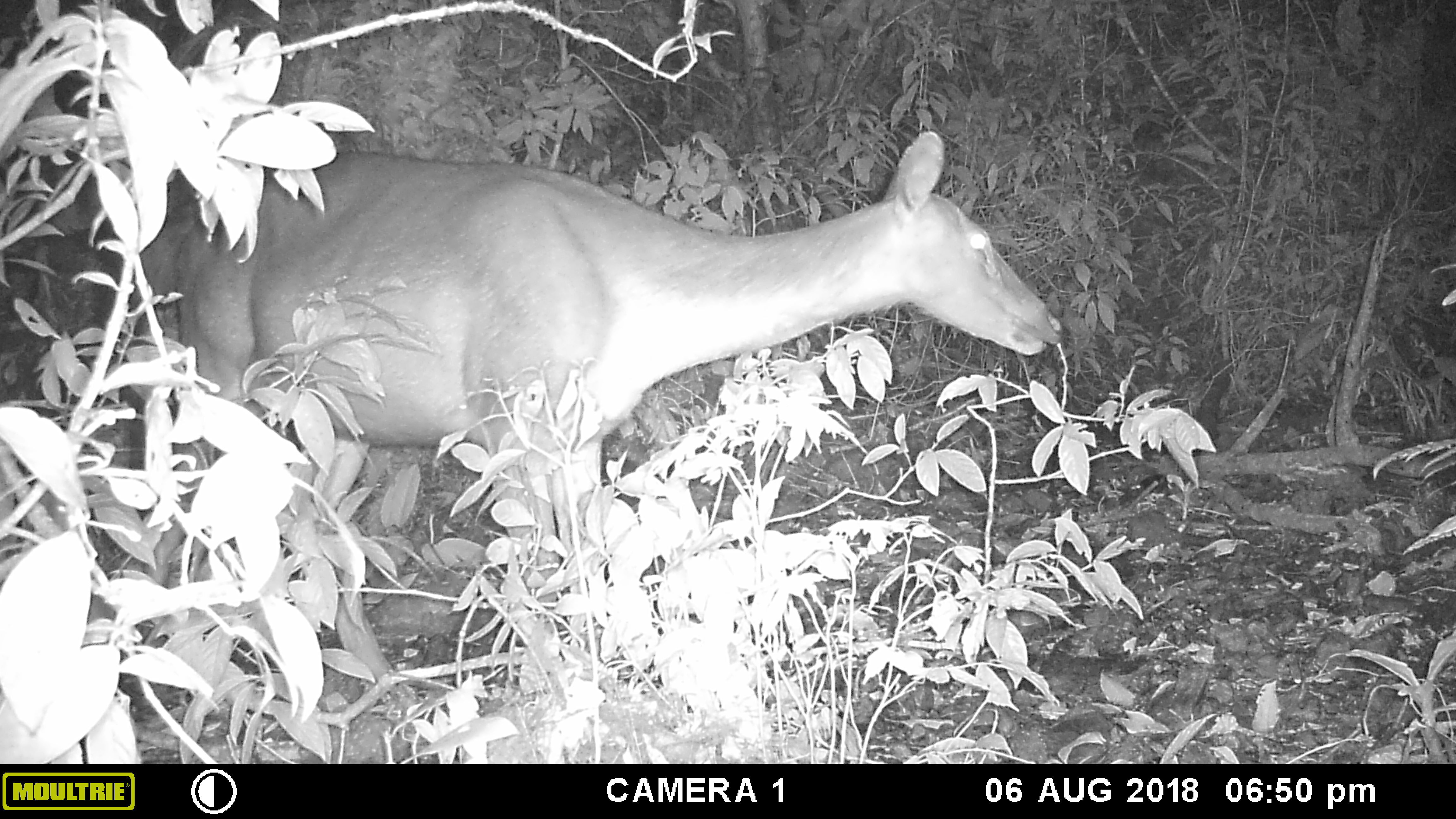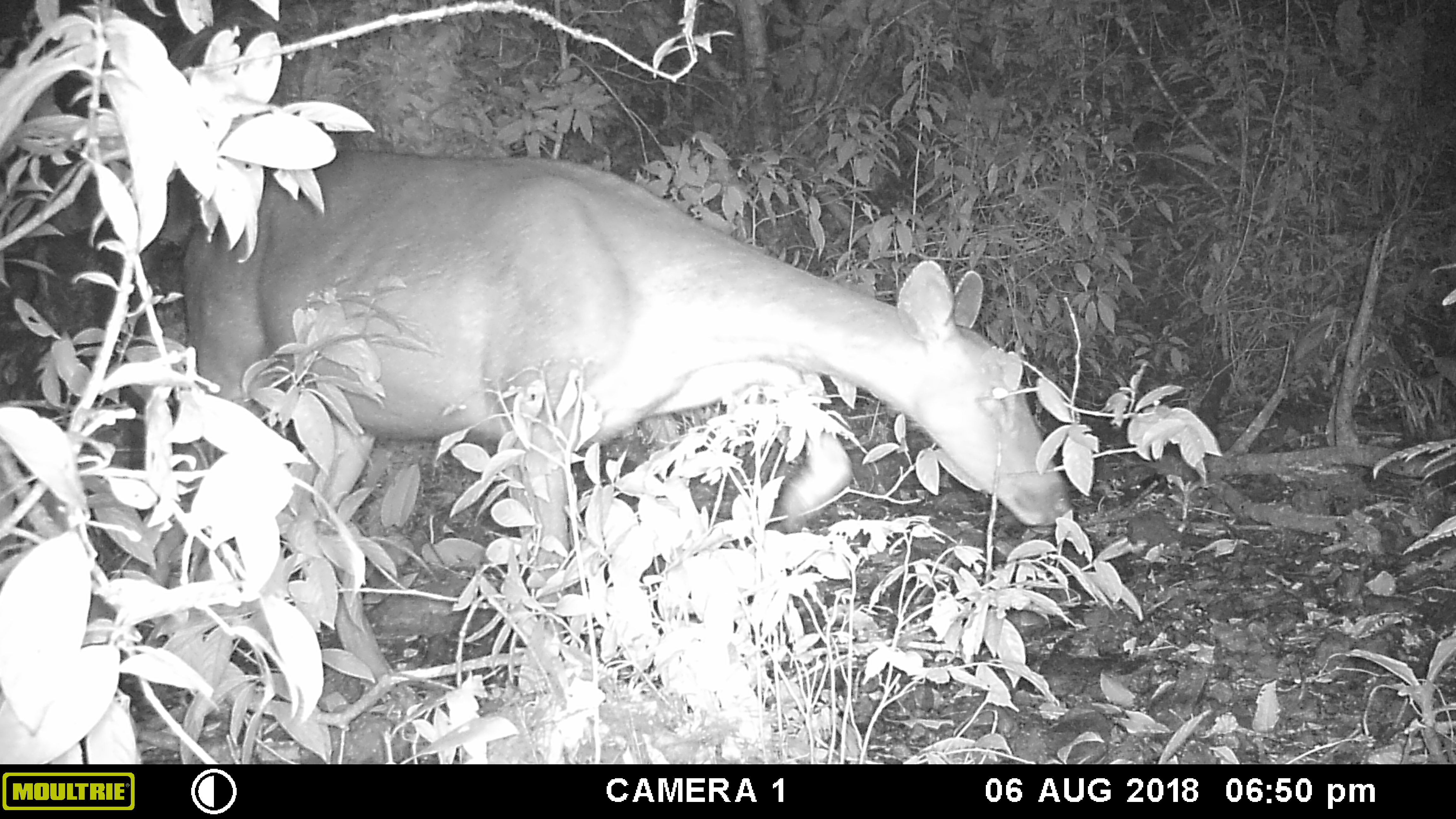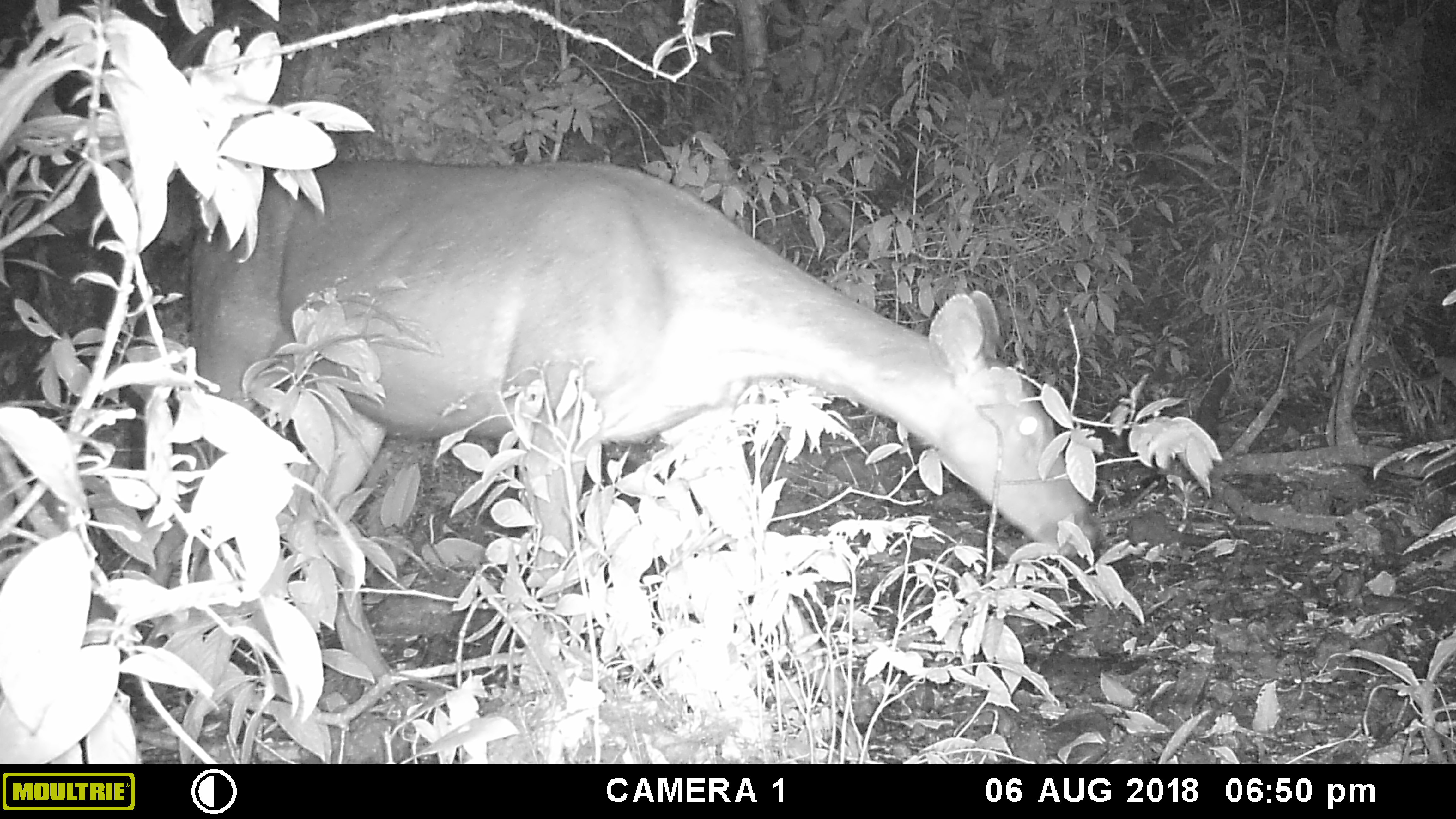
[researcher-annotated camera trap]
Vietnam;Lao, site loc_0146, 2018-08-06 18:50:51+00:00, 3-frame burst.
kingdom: Animalia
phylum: Chordata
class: Mammalia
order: Artiodactyla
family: Cervidae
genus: Rusa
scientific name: Rusa unicolor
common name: sambar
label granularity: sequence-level